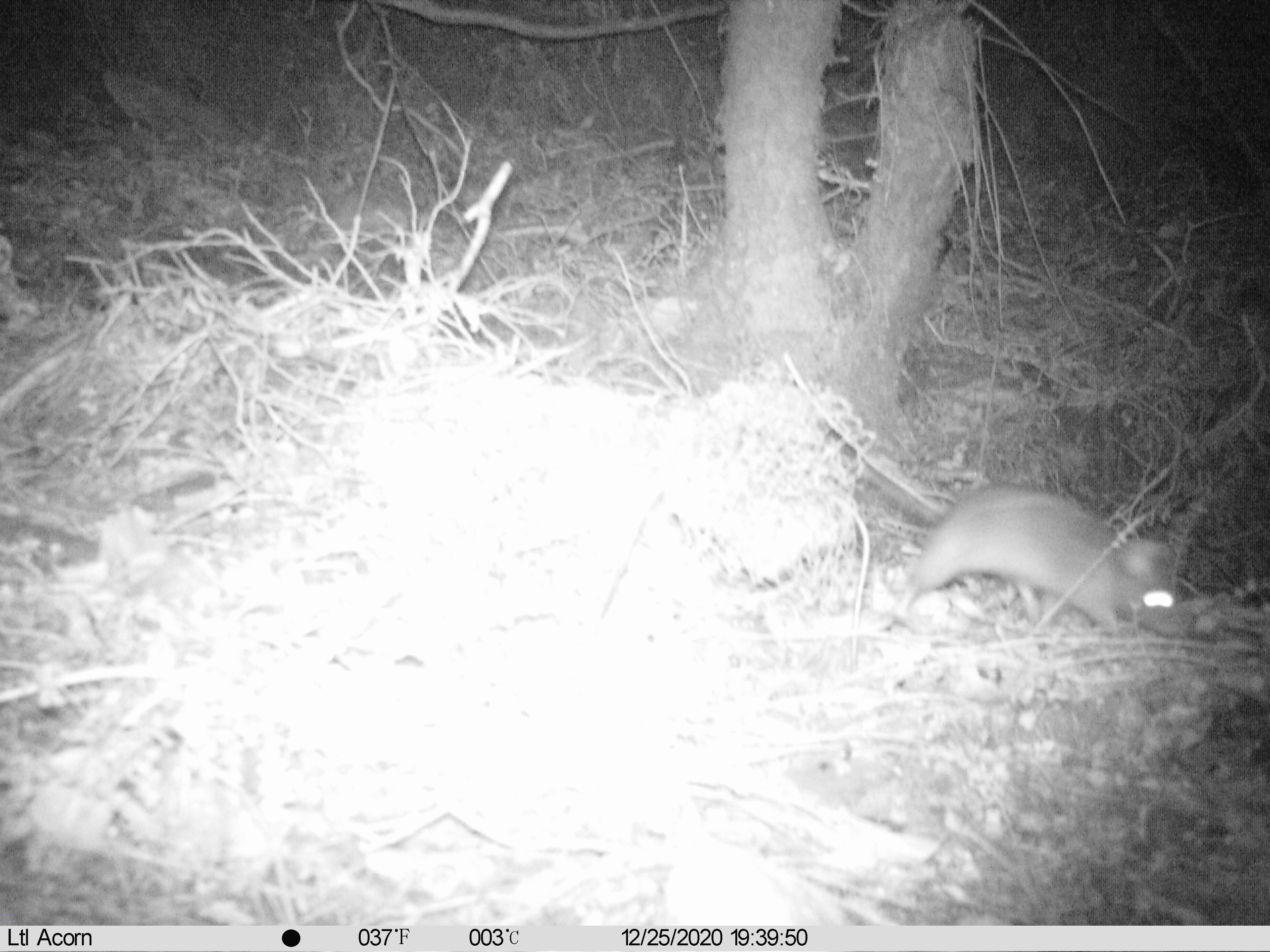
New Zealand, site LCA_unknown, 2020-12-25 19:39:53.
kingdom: Animalia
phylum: Chordata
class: Mammalia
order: Rodentia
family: Muridae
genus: Rattus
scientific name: Rattus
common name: rat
Rat (Rattus).